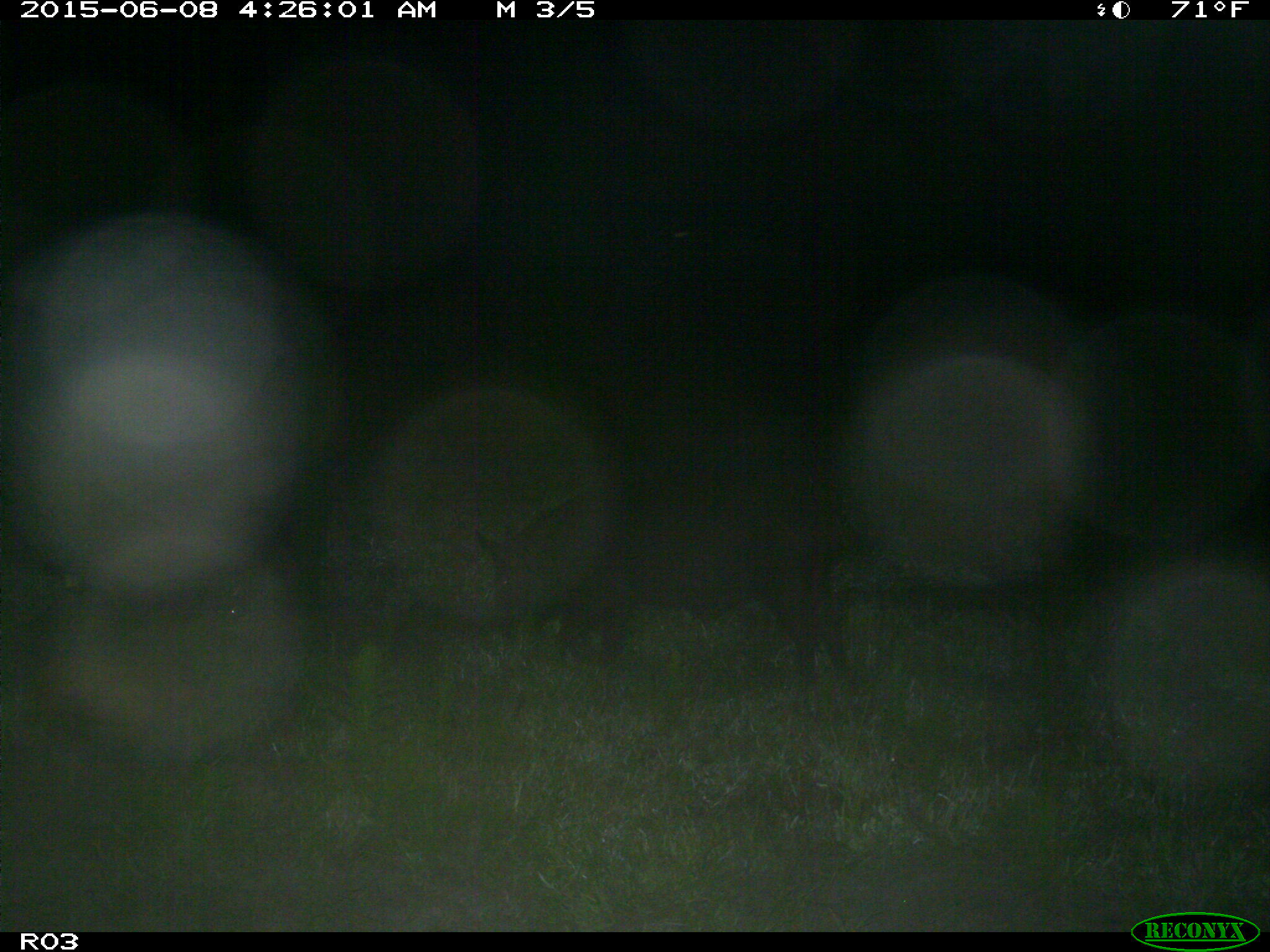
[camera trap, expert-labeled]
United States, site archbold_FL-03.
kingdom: Animalia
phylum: Chordata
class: Mammalia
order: Artiodactyla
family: Suidae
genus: Sus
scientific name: Sus scrofa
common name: wild boar